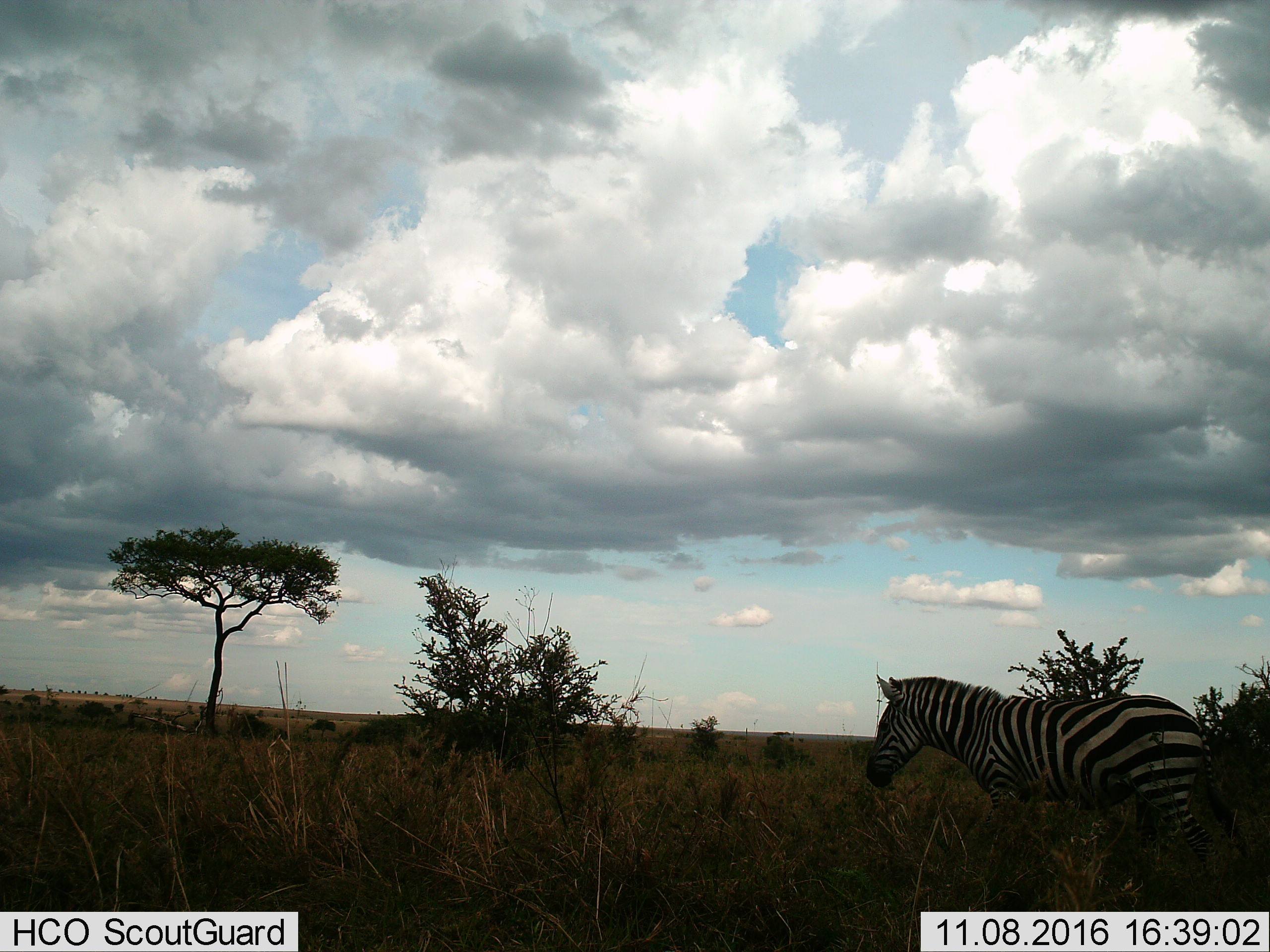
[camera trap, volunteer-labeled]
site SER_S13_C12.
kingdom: Animalia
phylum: Chordata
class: Mammalia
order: Perissodactyla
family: Equidae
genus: Equus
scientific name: Equus quagga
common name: plains zebra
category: zebraplains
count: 1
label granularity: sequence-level